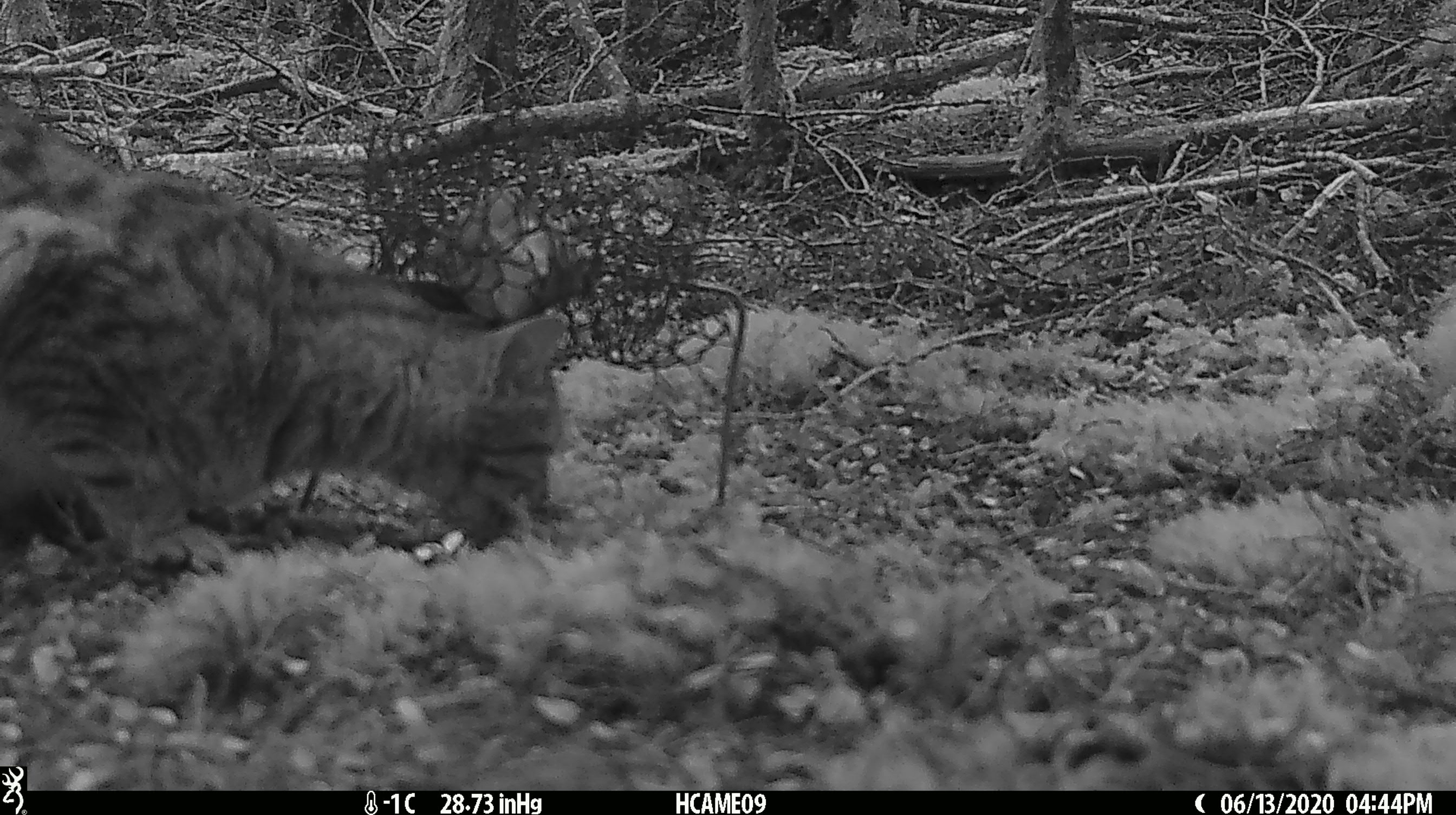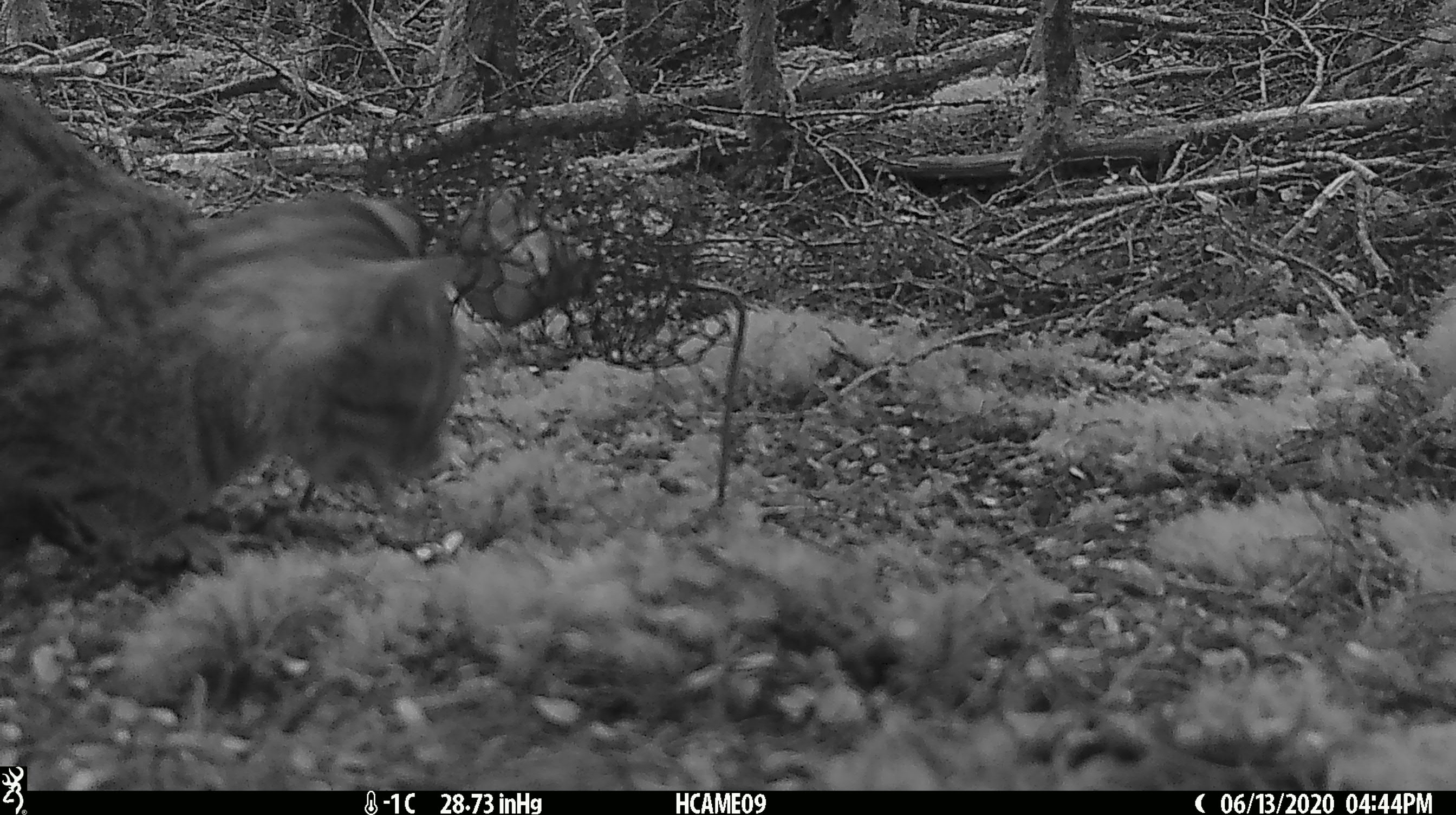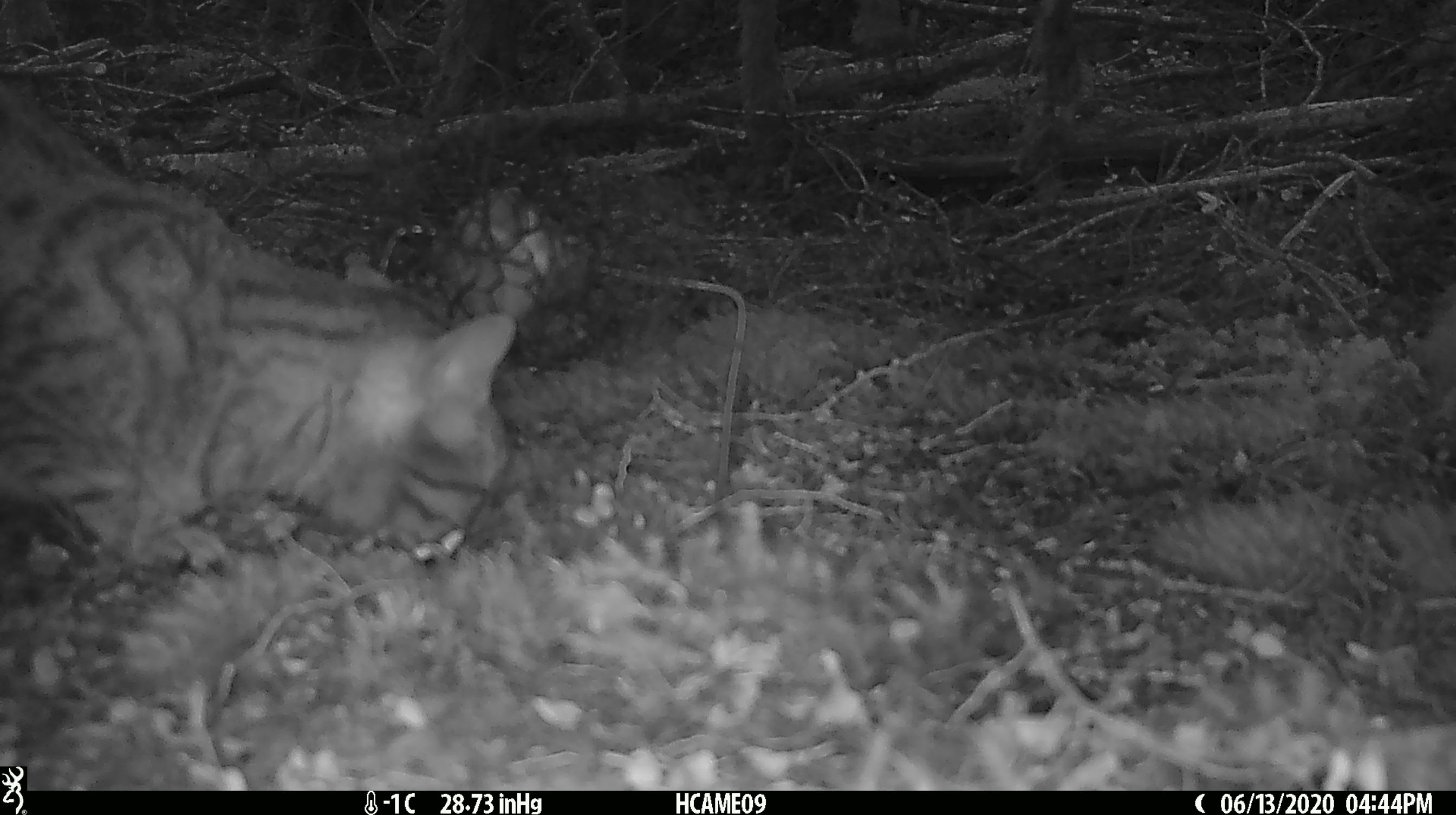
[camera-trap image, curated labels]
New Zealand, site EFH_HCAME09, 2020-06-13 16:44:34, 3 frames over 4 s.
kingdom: Animalia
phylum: Chordata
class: Mammalia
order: Carnivora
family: Felidae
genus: Felis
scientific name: Felis catus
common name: domestic cat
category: cat